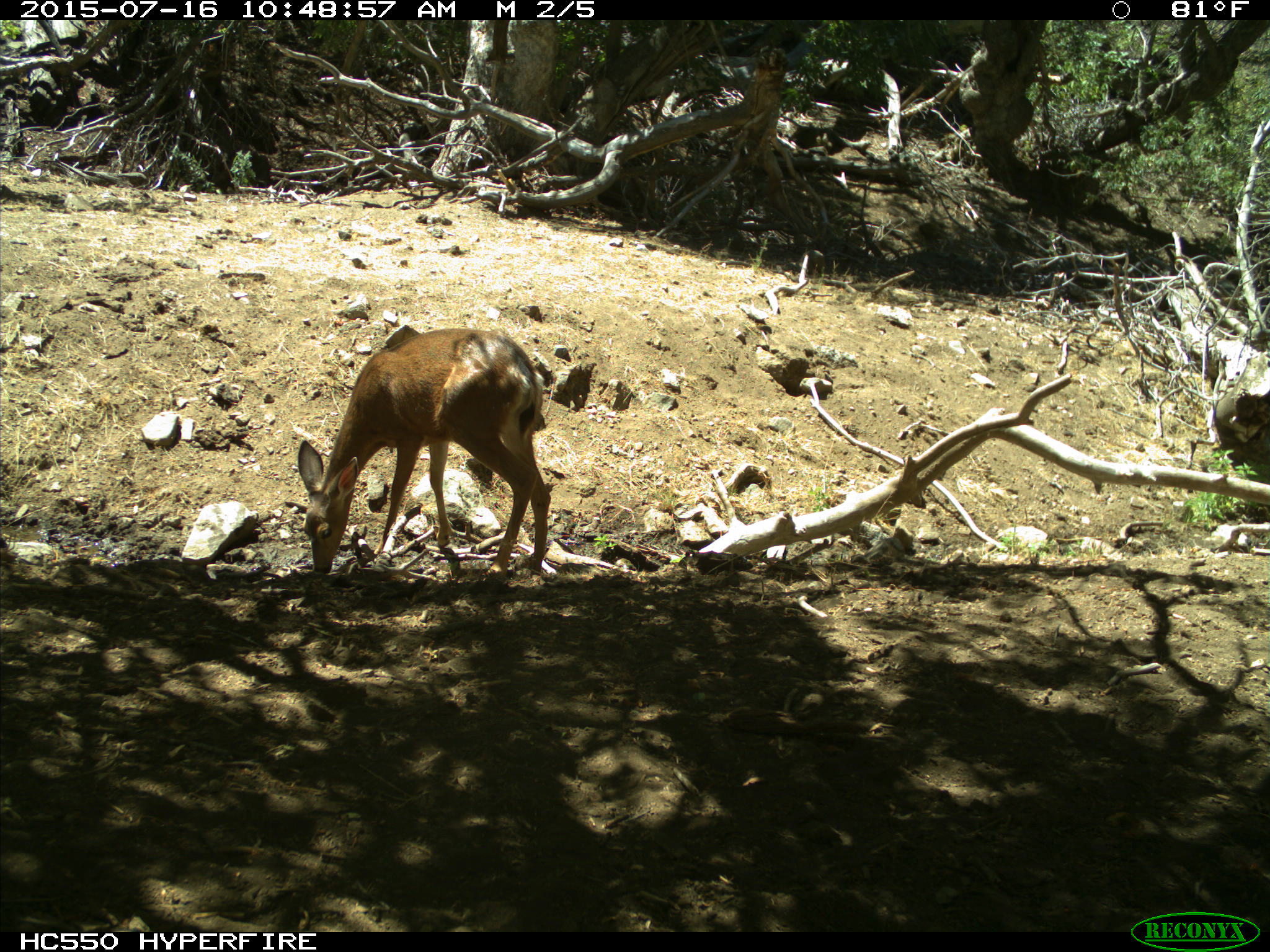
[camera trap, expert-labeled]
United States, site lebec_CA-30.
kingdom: Animalia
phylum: Chordata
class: Mammalia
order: Artiodactyla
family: Cervidae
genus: Odocoileus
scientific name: Odocoileus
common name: deer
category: unidentified deer